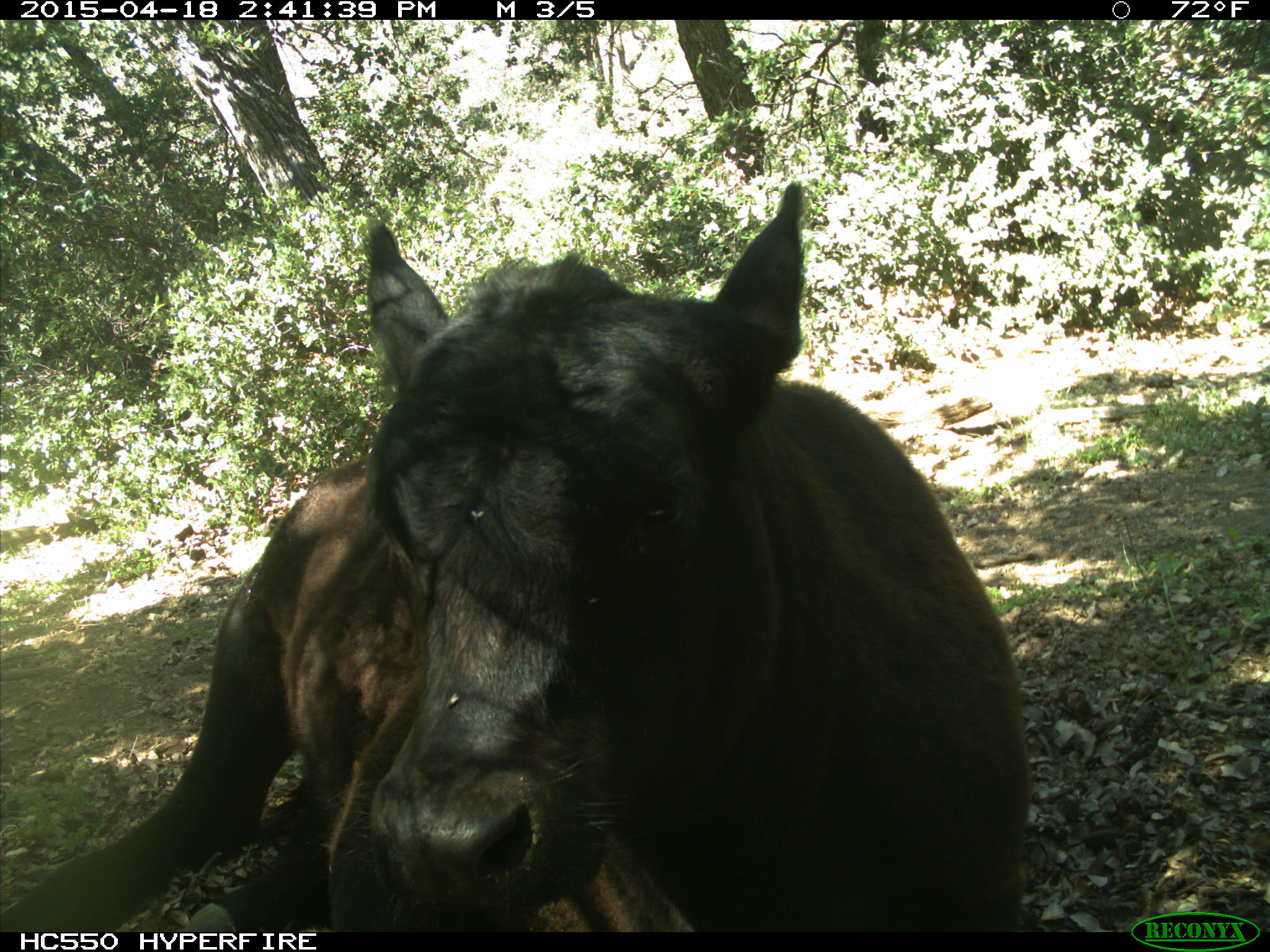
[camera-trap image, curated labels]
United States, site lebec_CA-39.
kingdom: Animalia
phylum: Chordata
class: Mammalia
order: Artiodactyla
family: Bovidae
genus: Bos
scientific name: Bos taurus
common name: domestic cow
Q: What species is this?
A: Bos taurus (domestic cow).